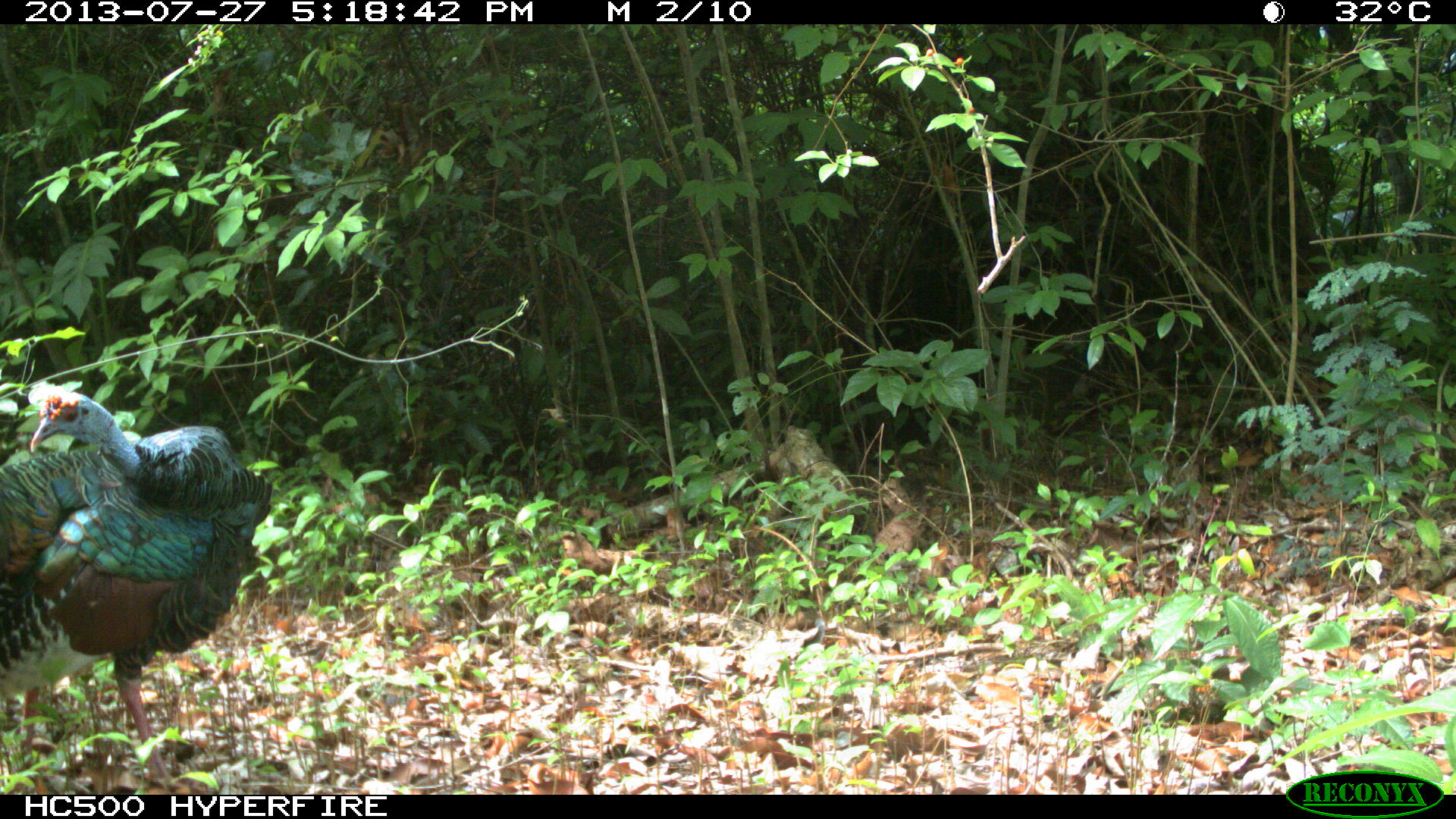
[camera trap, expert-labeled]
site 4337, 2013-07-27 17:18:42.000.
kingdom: Animalia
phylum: Chordata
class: Aves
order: Galliformes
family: Phasianidae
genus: Meleagris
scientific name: Meleagris ocellata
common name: ocellated turkey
Meleagris ocellata (ocellated turkey), count 1.